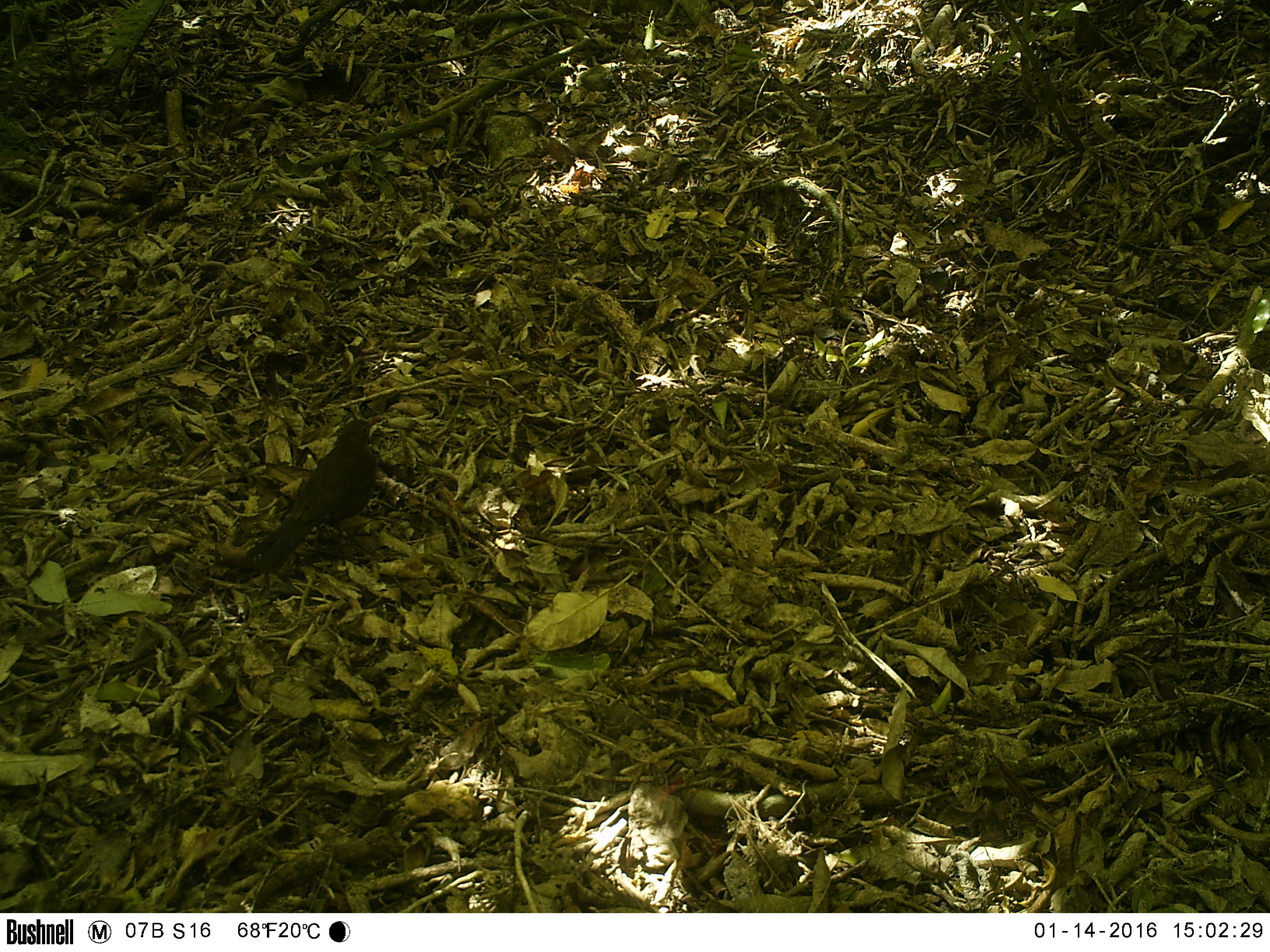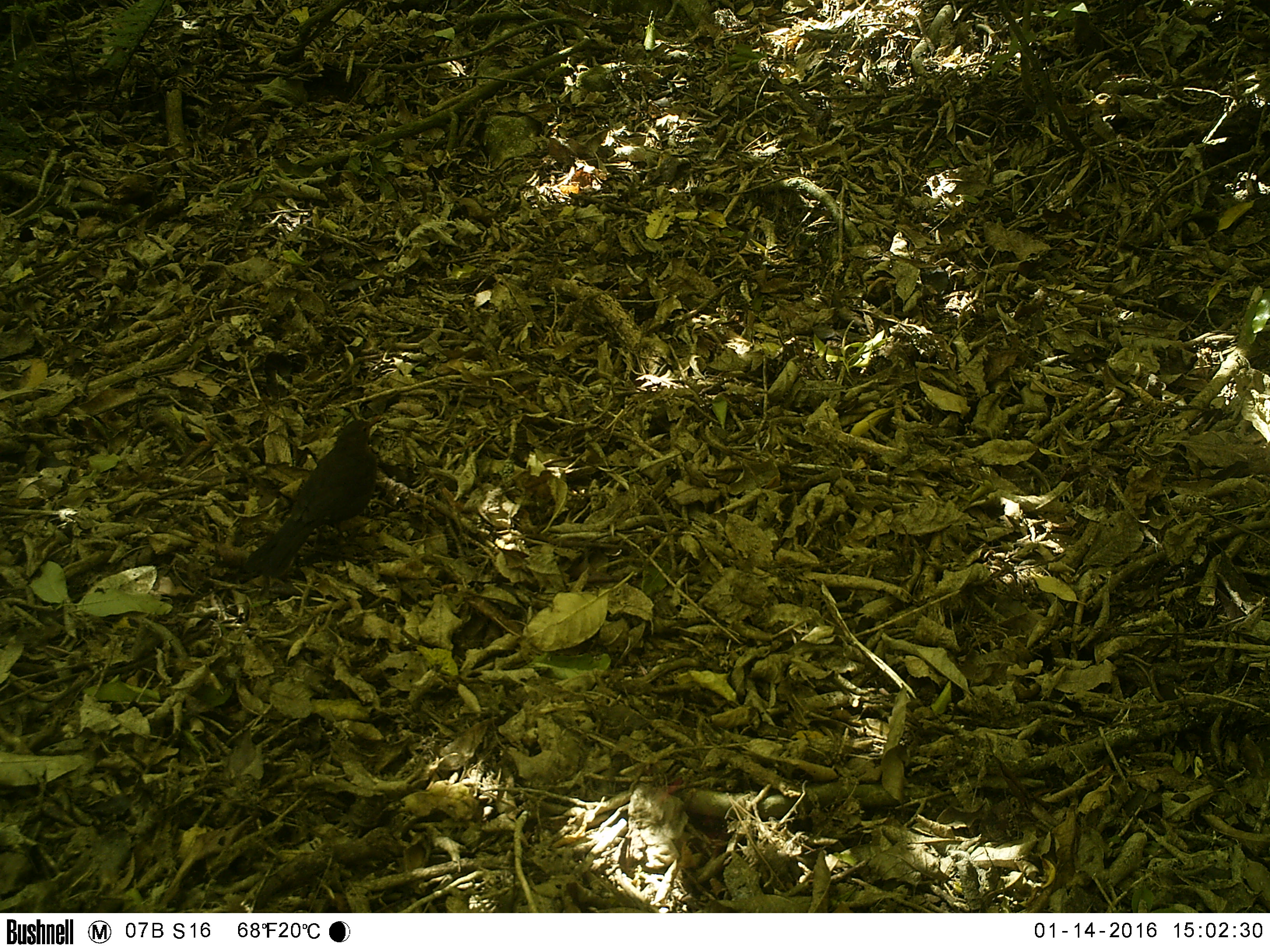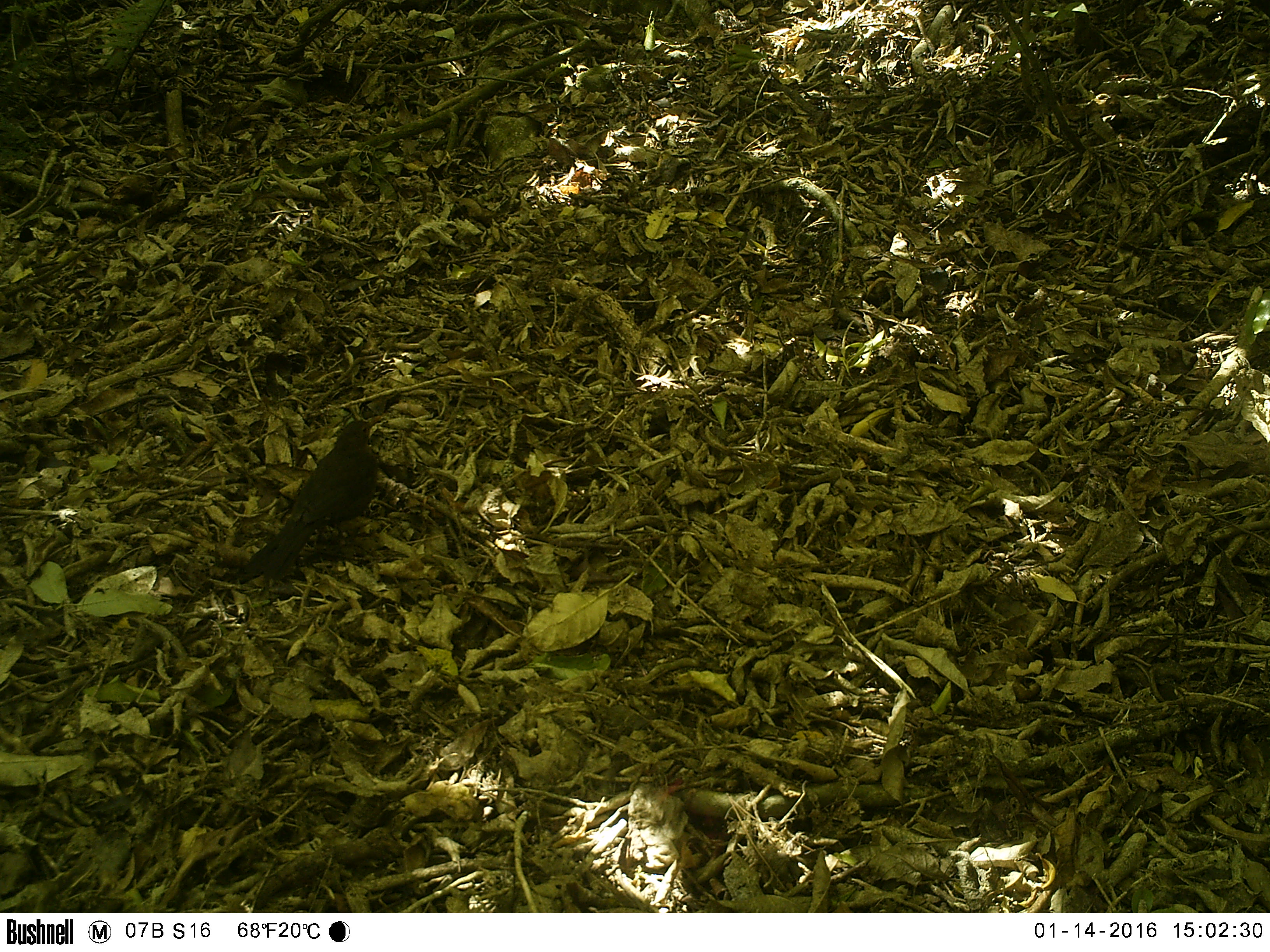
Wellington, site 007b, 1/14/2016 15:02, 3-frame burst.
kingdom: Animalia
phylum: Chordata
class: Aves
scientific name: Aves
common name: bird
Bird (Aves).